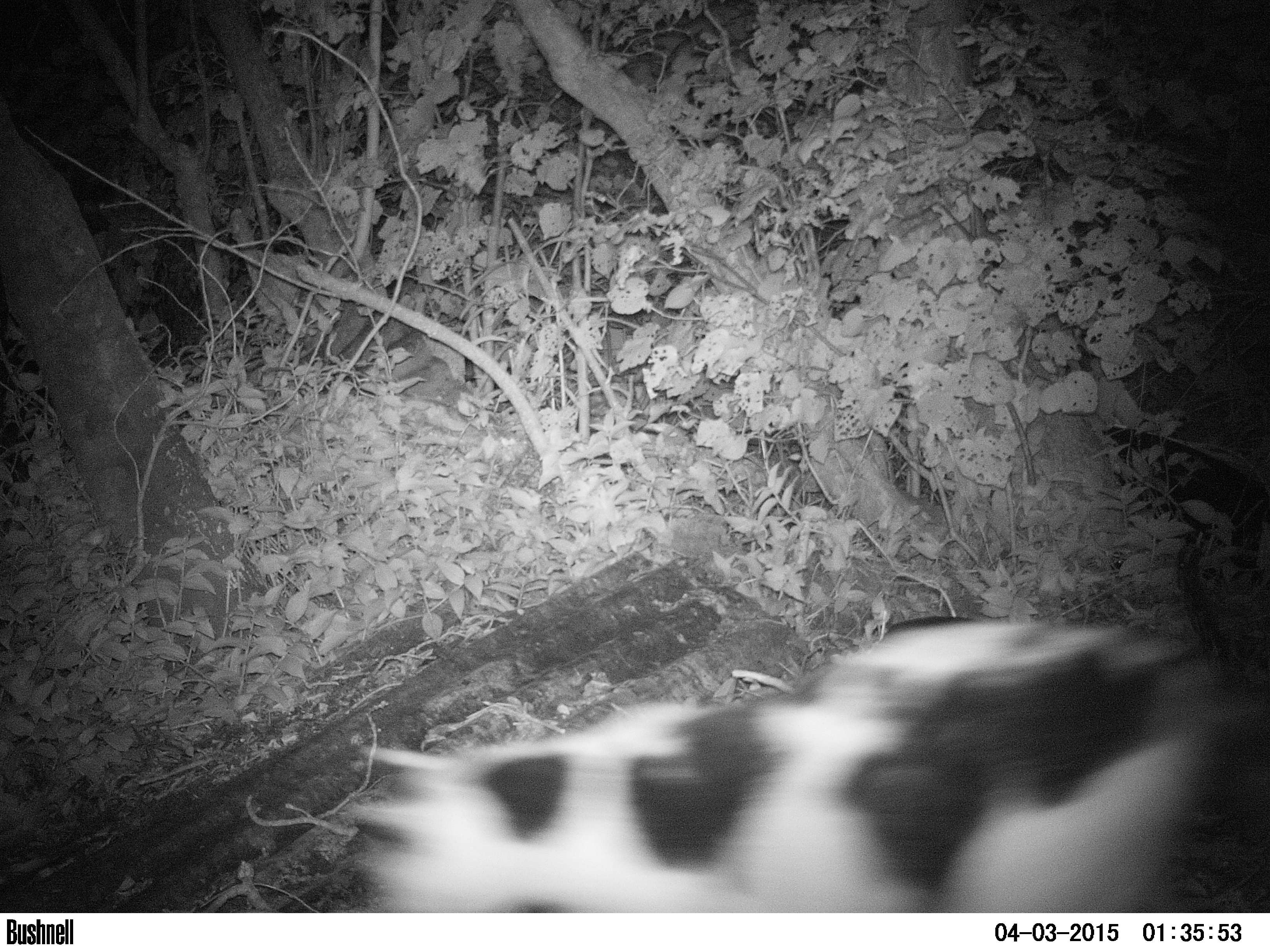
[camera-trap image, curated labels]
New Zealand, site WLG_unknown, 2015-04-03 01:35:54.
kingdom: Animalia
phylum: Chordata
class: Mammalia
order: Carnivora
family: Felidae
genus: Felis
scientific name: Felis catus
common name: domestic cat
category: cat